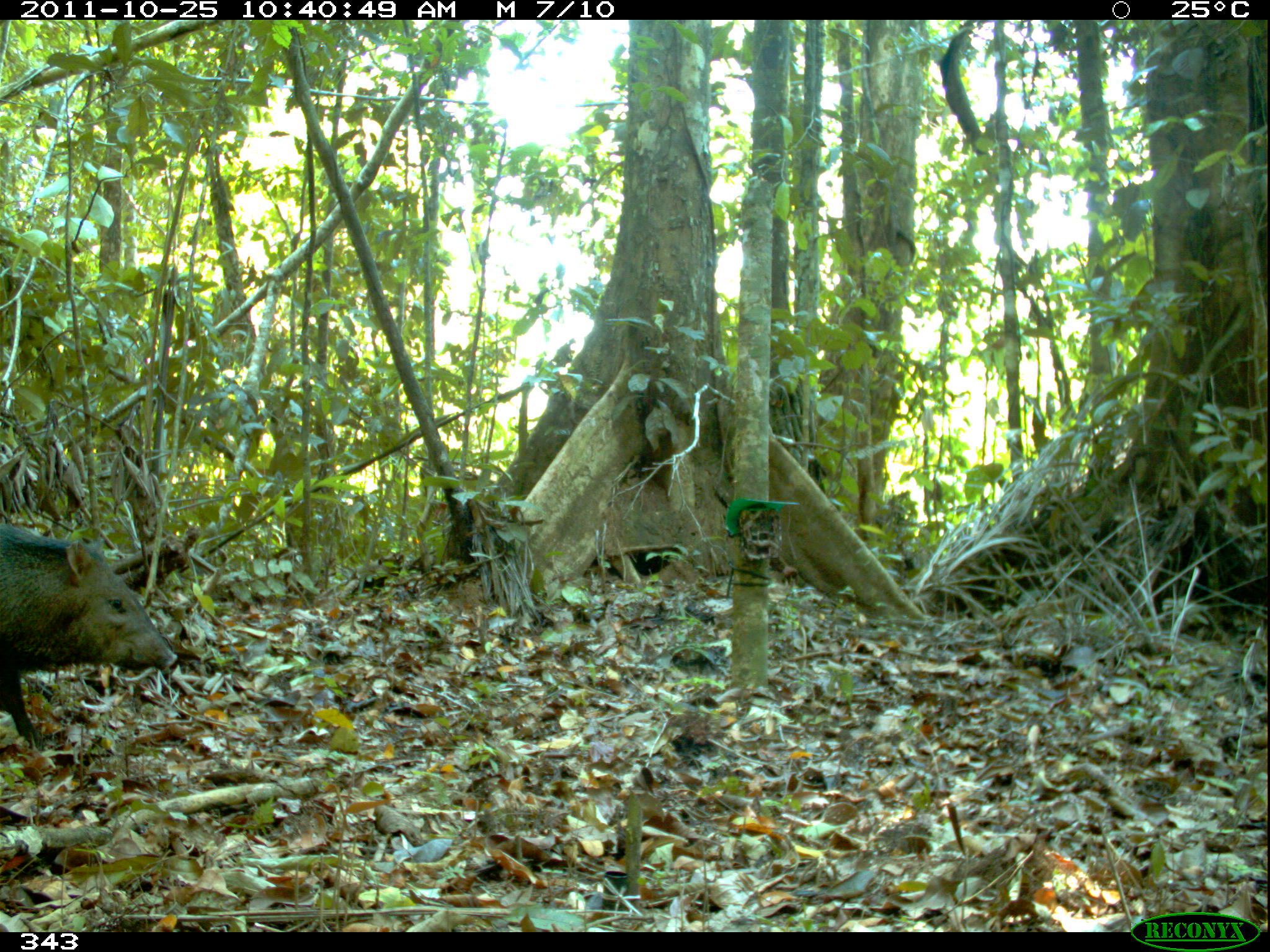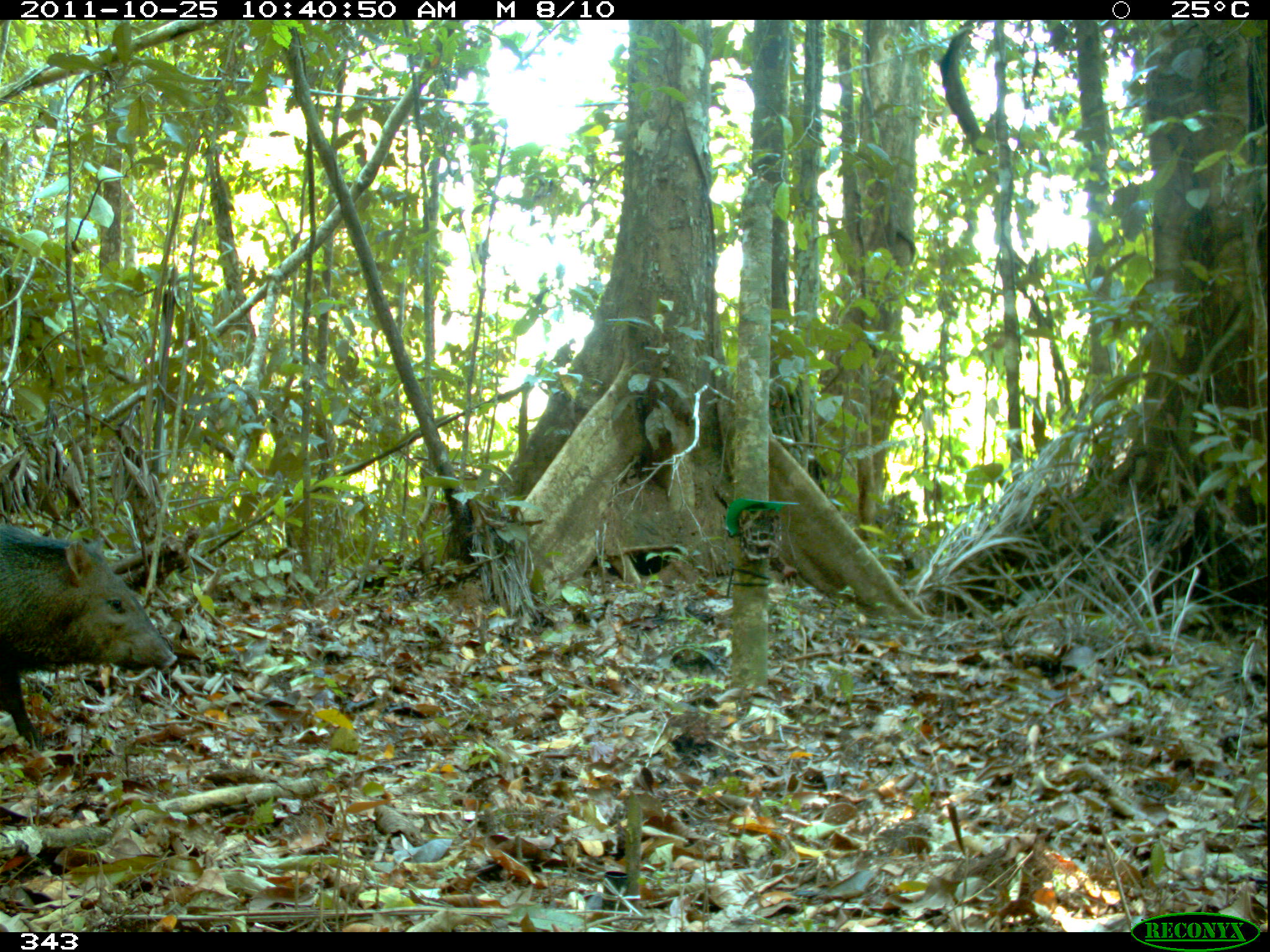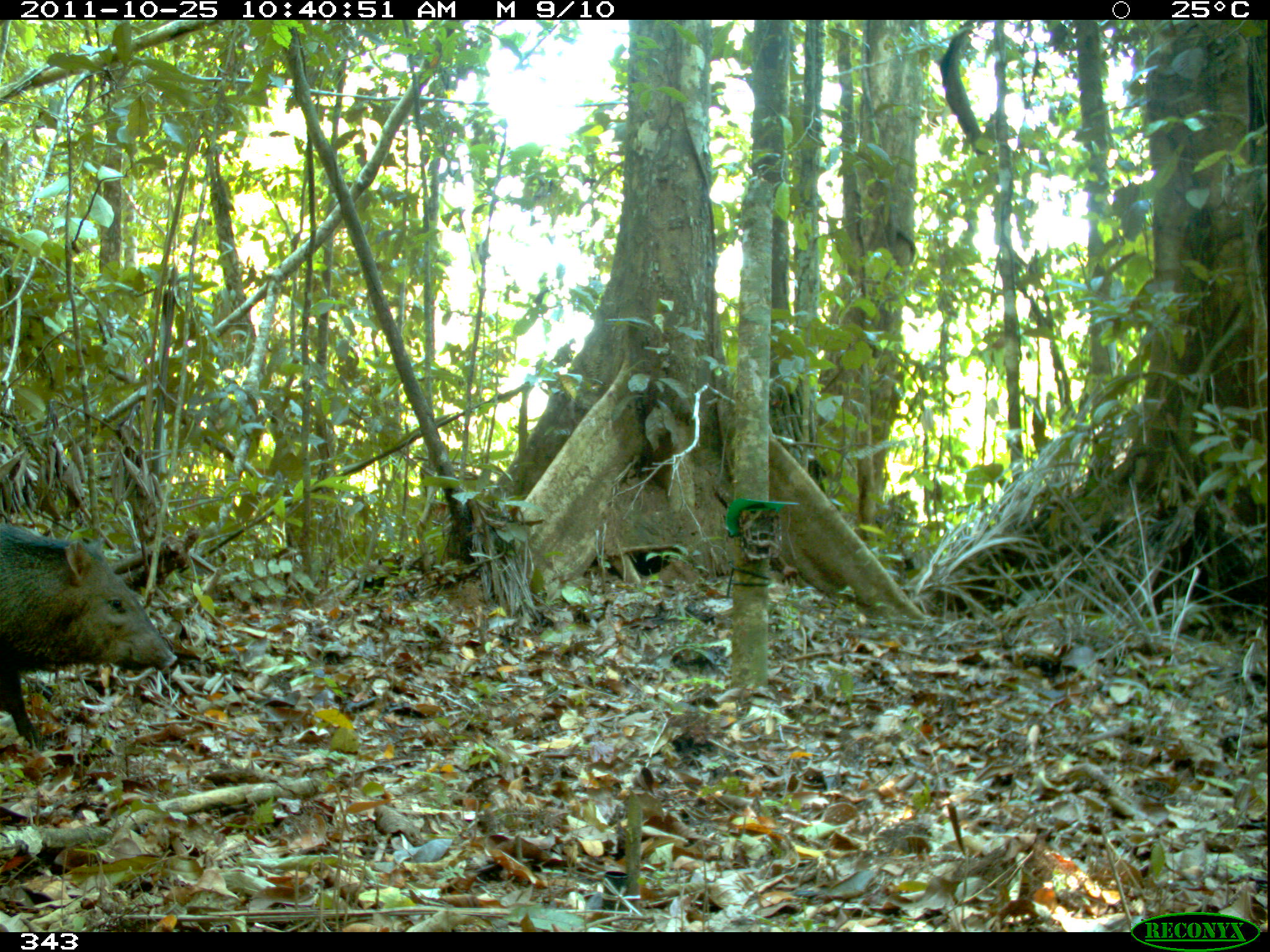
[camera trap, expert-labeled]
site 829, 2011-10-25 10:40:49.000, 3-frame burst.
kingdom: Animalia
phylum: Chordata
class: Mammalia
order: Artiodactyla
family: Tayassuidae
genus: Pecari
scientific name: Pecari tajacu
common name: collared peccary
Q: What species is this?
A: Pecari tajacu (collared peccary).